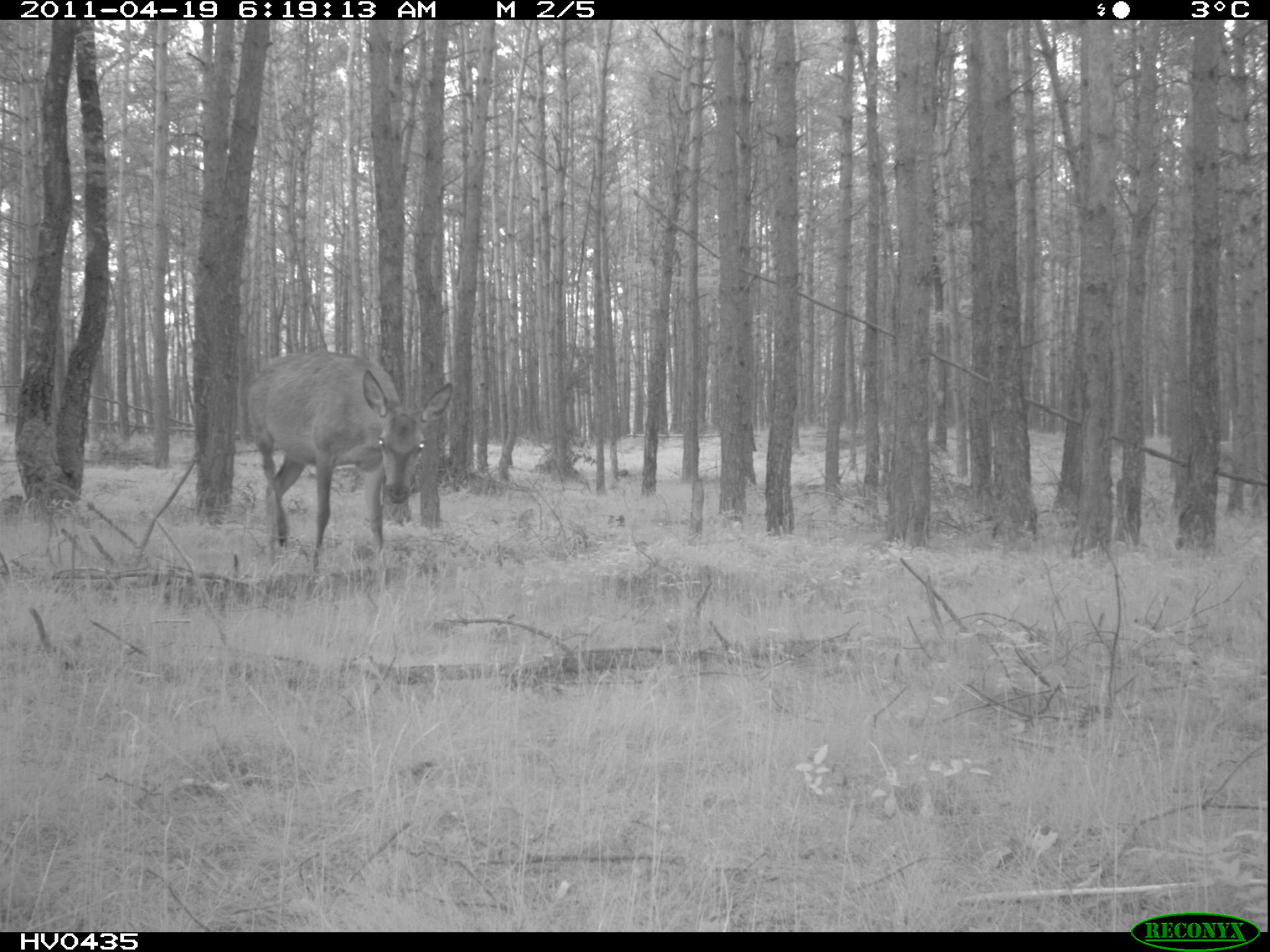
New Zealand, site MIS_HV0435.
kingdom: Animalia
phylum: Chordata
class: Mammalia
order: Artiodactyla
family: Cervidae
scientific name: Cervidae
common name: deer